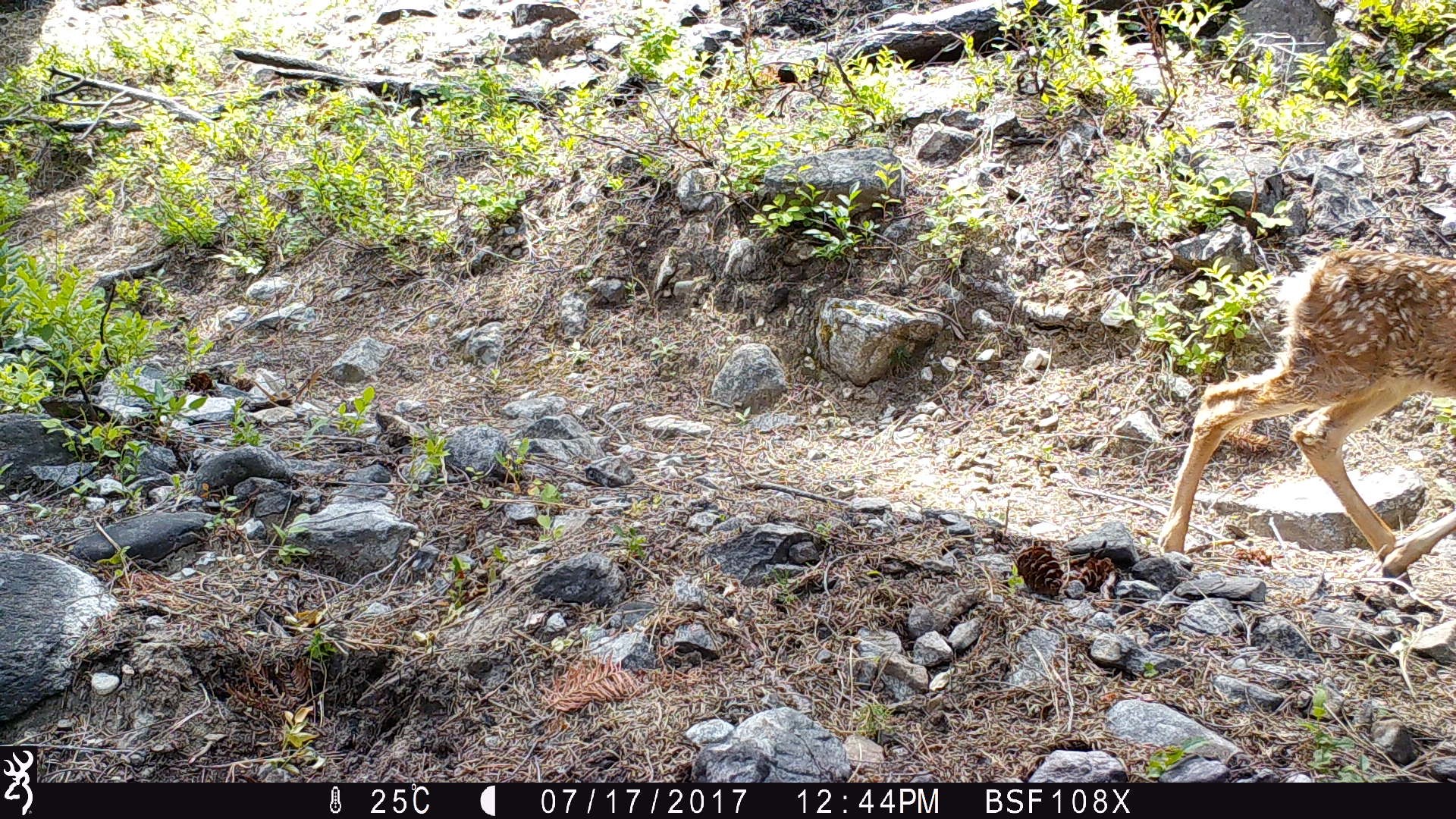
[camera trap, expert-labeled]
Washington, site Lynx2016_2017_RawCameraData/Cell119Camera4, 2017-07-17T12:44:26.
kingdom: Animalia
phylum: Chordata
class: Mammalia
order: Artiodactyla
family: Cervidae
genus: Odocoileus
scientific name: Odocoileus hemionus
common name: mule deer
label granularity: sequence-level